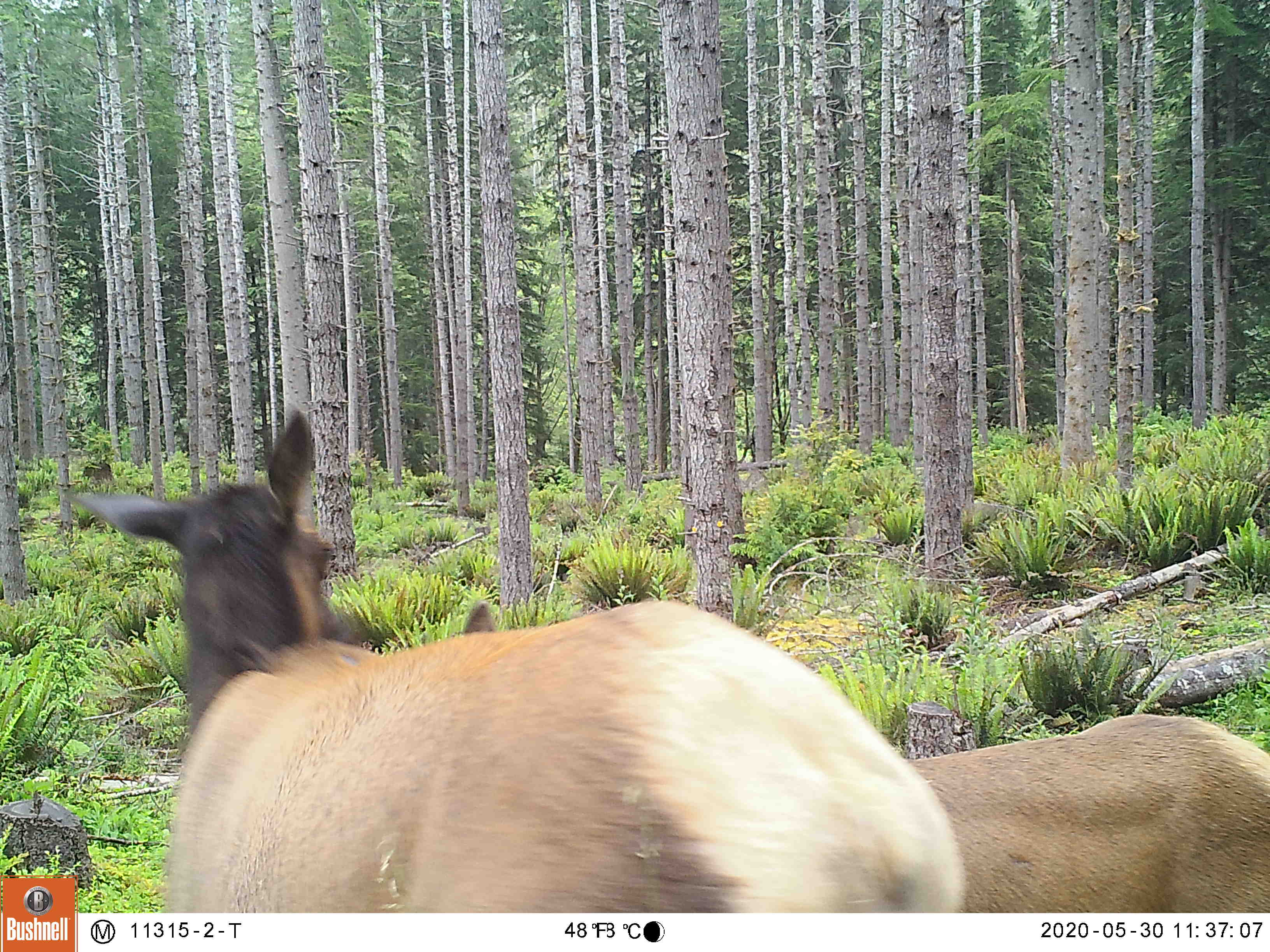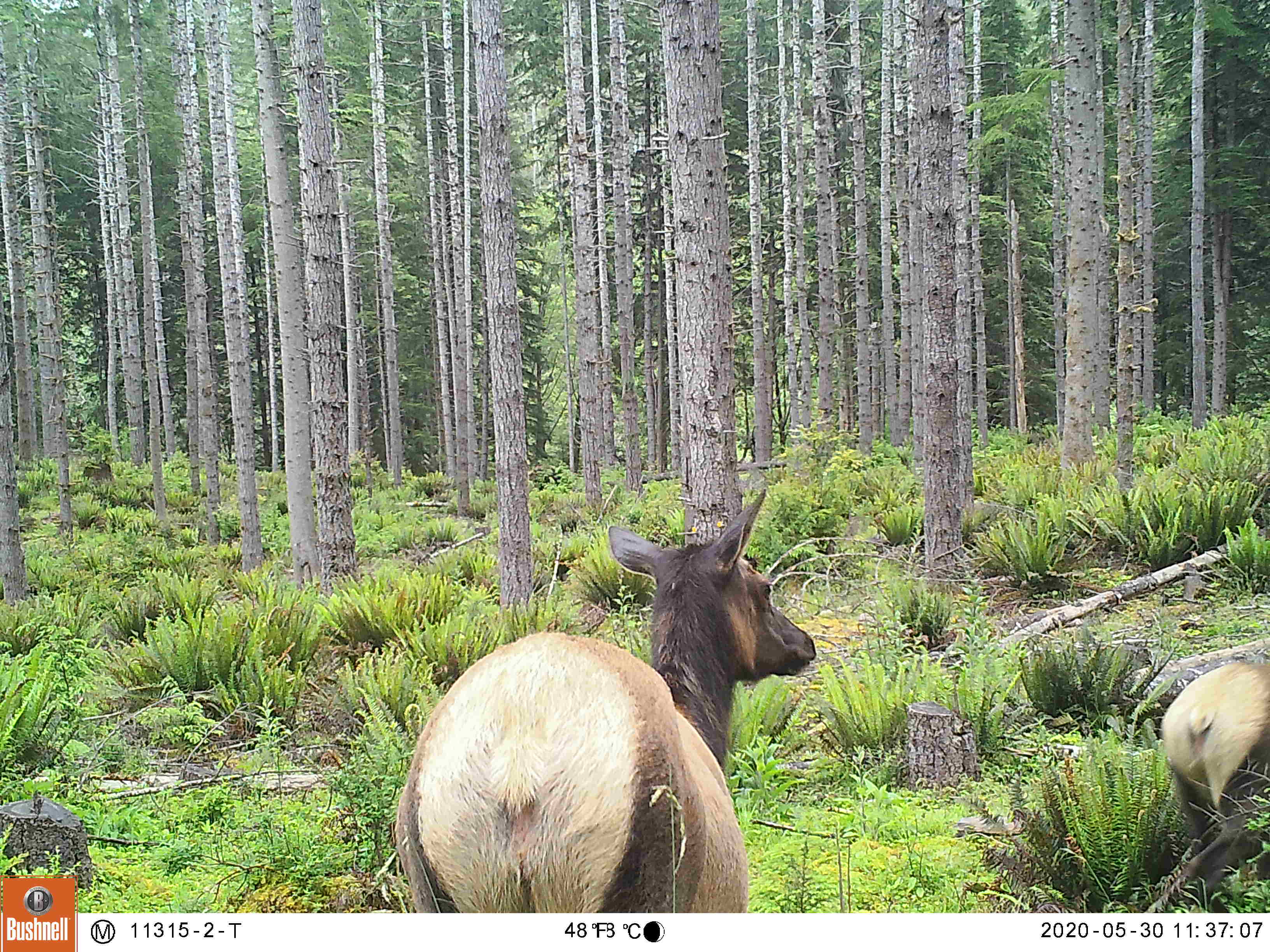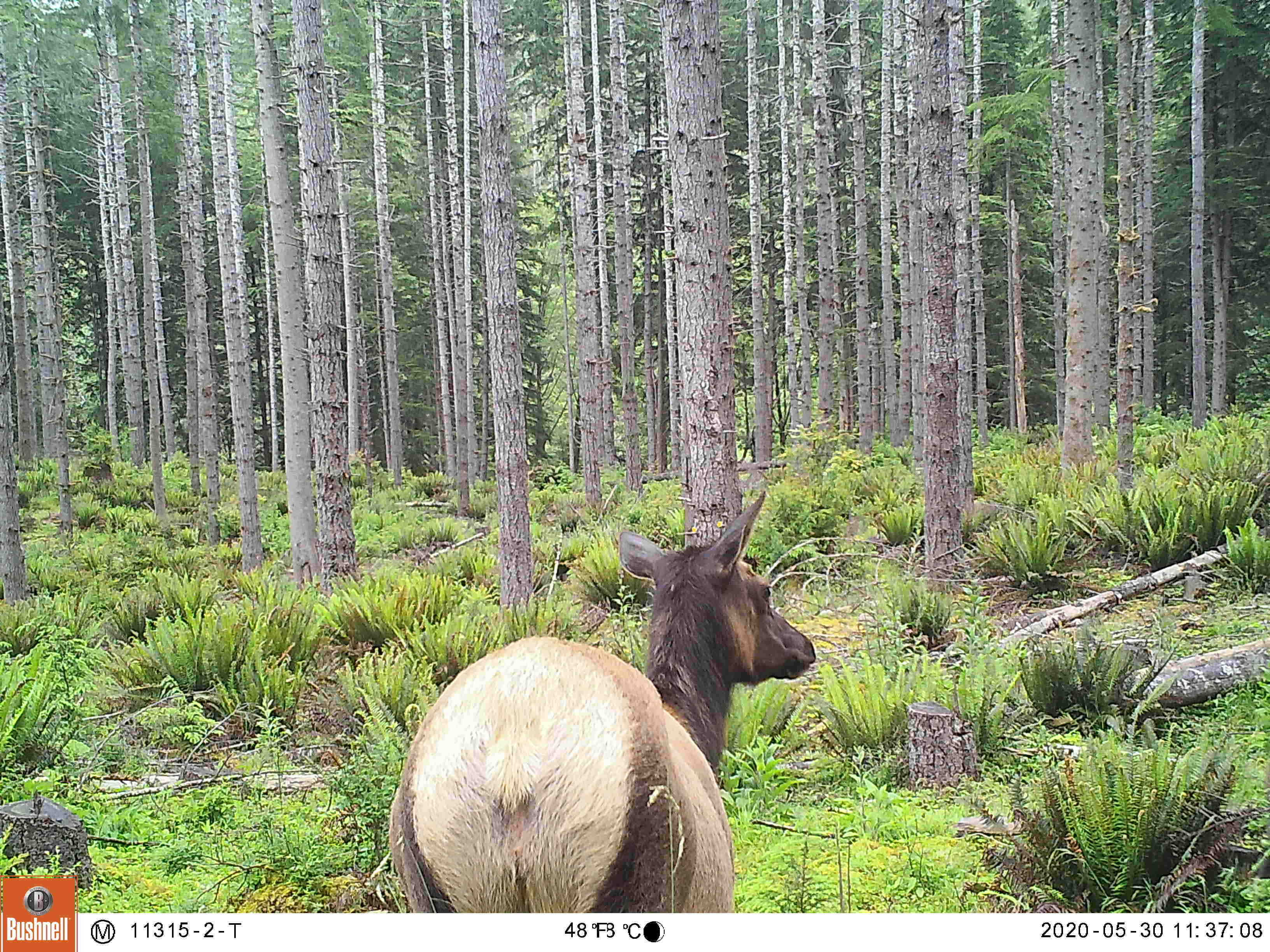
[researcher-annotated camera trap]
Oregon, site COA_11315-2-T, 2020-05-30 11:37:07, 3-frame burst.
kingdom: Animalia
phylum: Chordata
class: Mammalia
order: Artiodactyla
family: Cervidae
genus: Cervus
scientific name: Cervus canadensis roosevelti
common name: roosevelt elk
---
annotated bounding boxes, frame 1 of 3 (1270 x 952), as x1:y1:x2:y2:
roosevelt elk: 78:406:964:906; 902:699:1264:904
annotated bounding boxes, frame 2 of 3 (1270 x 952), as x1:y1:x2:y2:
roosevelt elk: 391:468:825:906; 1147:648:1268:900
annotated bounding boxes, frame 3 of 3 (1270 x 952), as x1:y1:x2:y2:
roosevelt elk: 378:481:832:906